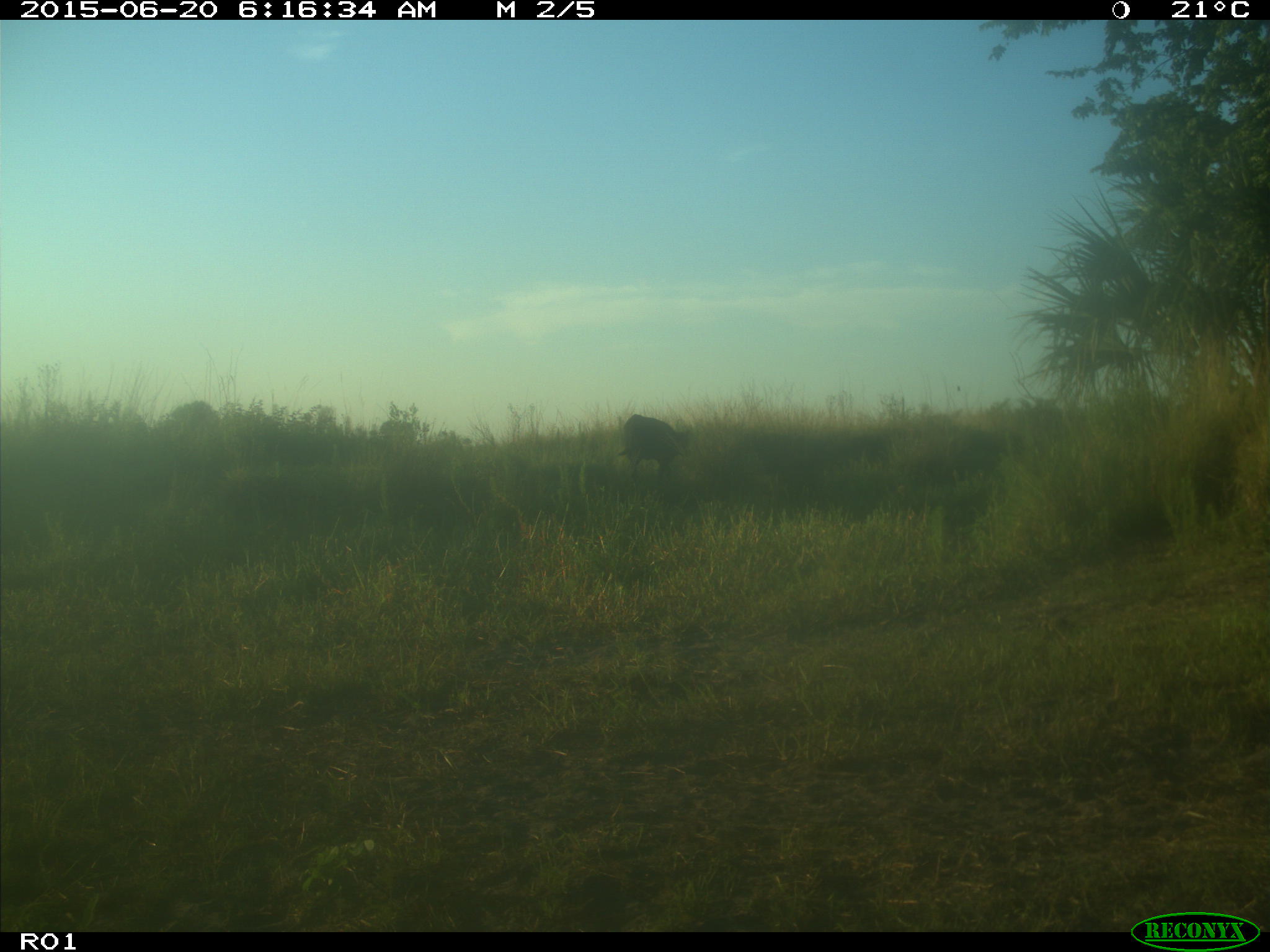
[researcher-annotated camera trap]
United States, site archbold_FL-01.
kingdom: Animalia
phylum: Chordata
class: Mammalia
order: Artiodactyla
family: Bovidae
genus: Bos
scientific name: Bos taurus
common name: domestic cow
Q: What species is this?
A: Bos taurus (domestic cow).